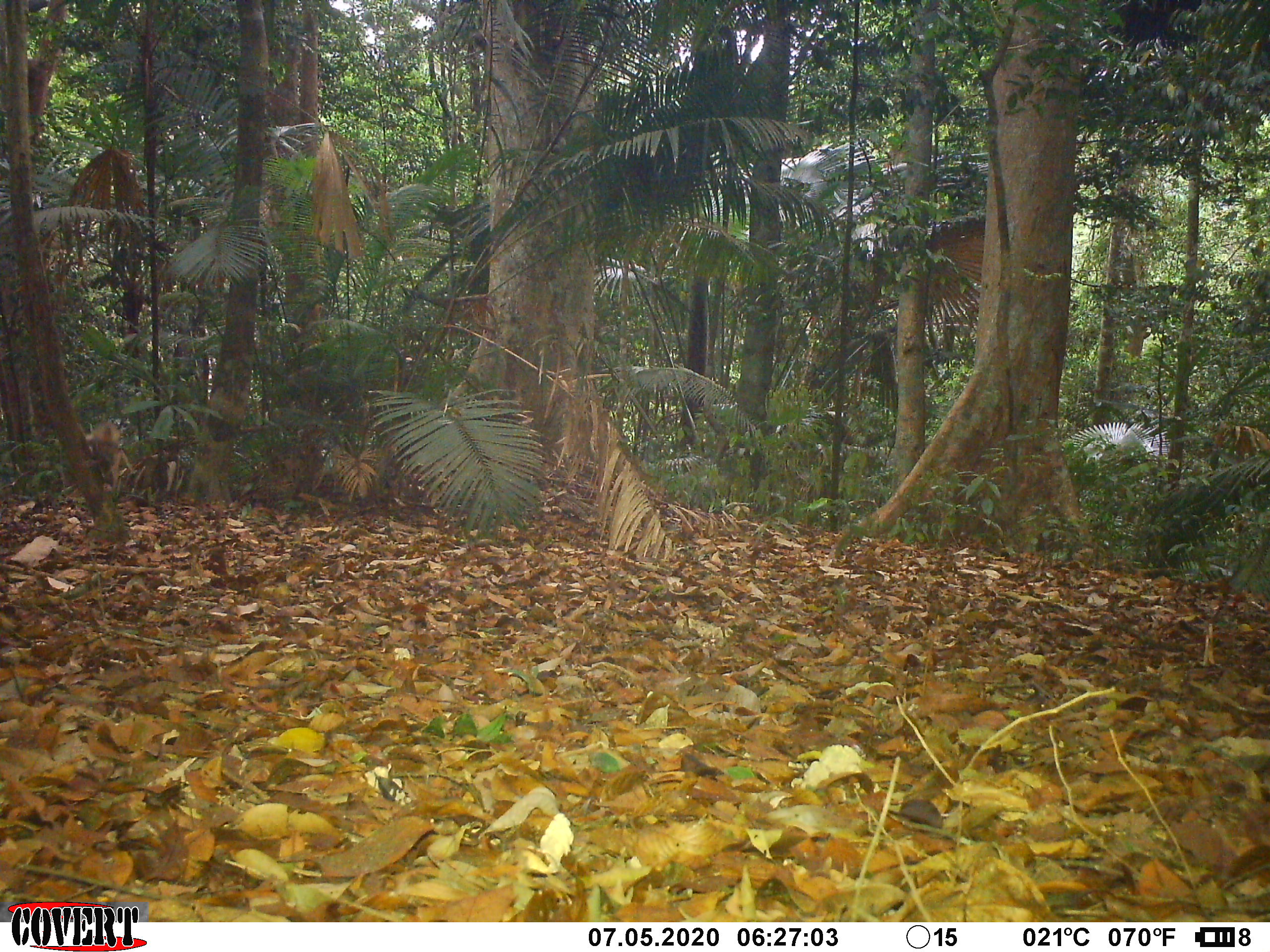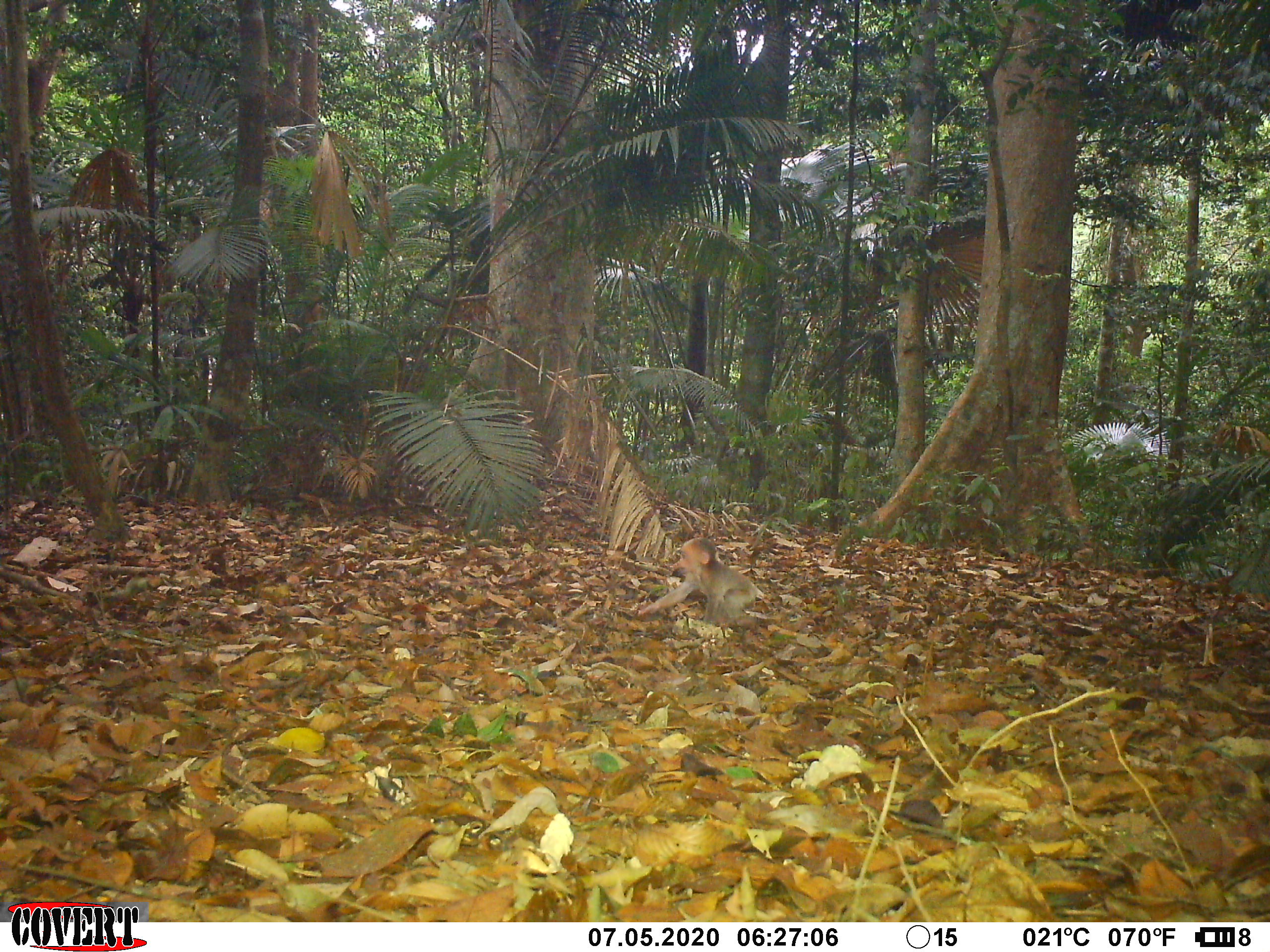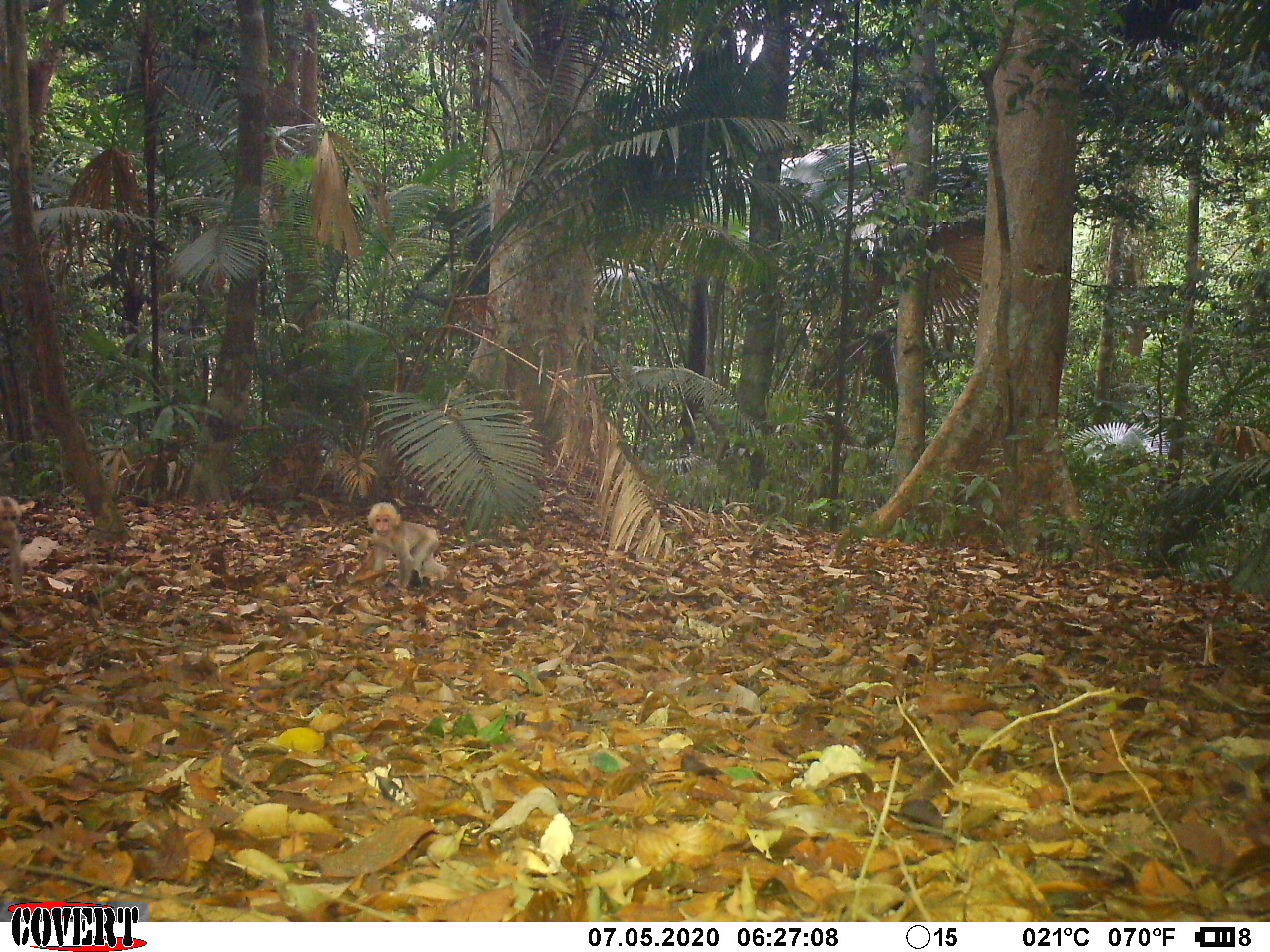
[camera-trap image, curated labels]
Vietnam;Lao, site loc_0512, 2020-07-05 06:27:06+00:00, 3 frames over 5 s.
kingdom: Animalia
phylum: Chordata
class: Mammalia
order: Primates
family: Cercopithecidae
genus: Macaca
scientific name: Macaca arctoides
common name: stump-tailed macaque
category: stump tailed macaque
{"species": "stump tailed macaque (stump-tailed macaque) (Macaca arctoides)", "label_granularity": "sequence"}